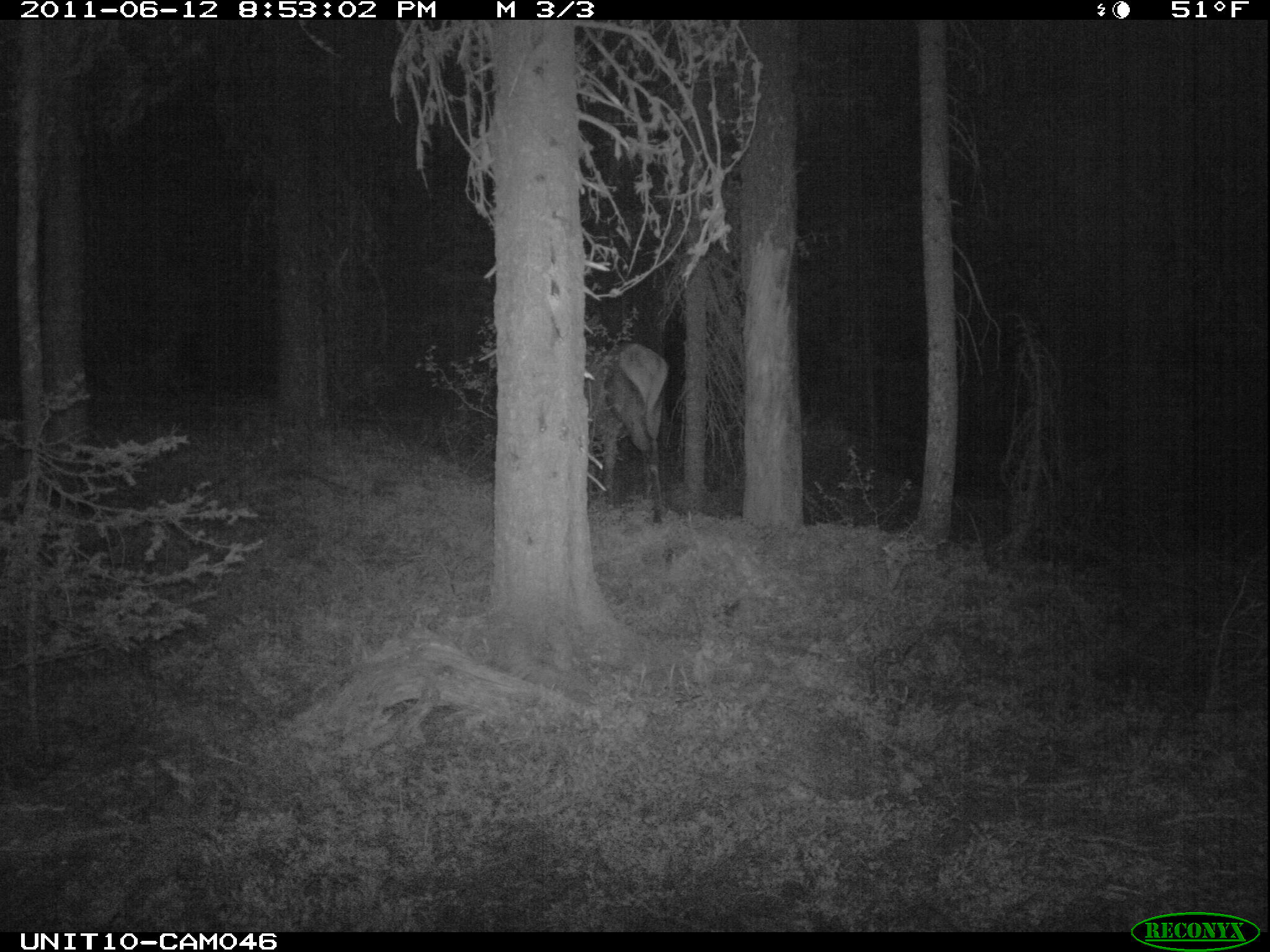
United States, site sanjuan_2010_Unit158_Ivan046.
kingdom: Animalia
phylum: Chordata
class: Mammalia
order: Artiodactyla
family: Cervidae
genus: Cervus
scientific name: Cervus elaphus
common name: red deer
Cervus elaphus (red deer).